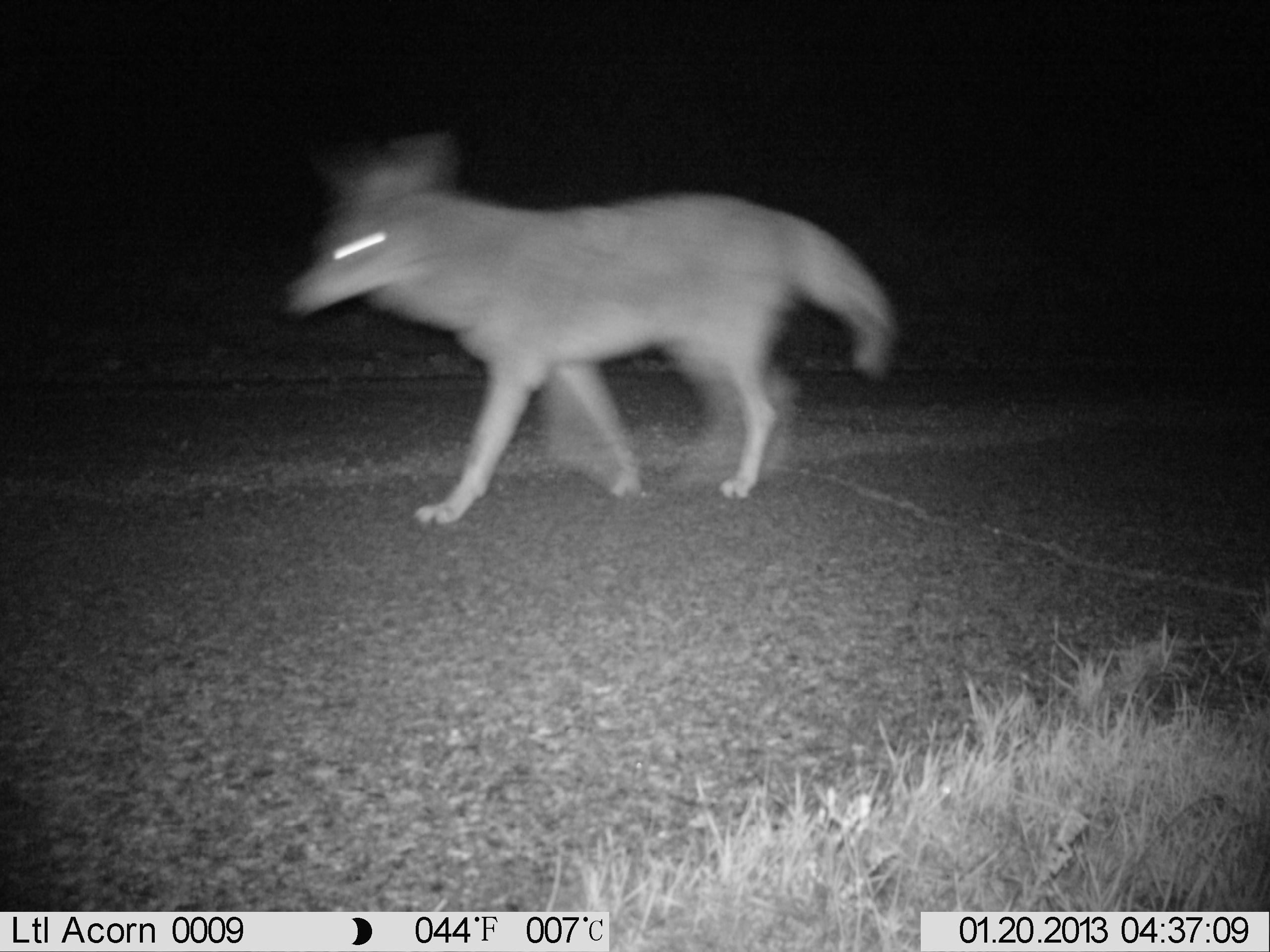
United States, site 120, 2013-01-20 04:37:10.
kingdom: Animalia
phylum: Chordata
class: Mammalia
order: Carnivora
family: Canidae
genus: Canis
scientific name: Canis latrans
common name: coyote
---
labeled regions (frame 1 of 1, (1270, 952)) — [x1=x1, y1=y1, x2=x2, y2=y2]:
coyote: [x1=274, y1=125, x2=918, y2=536]